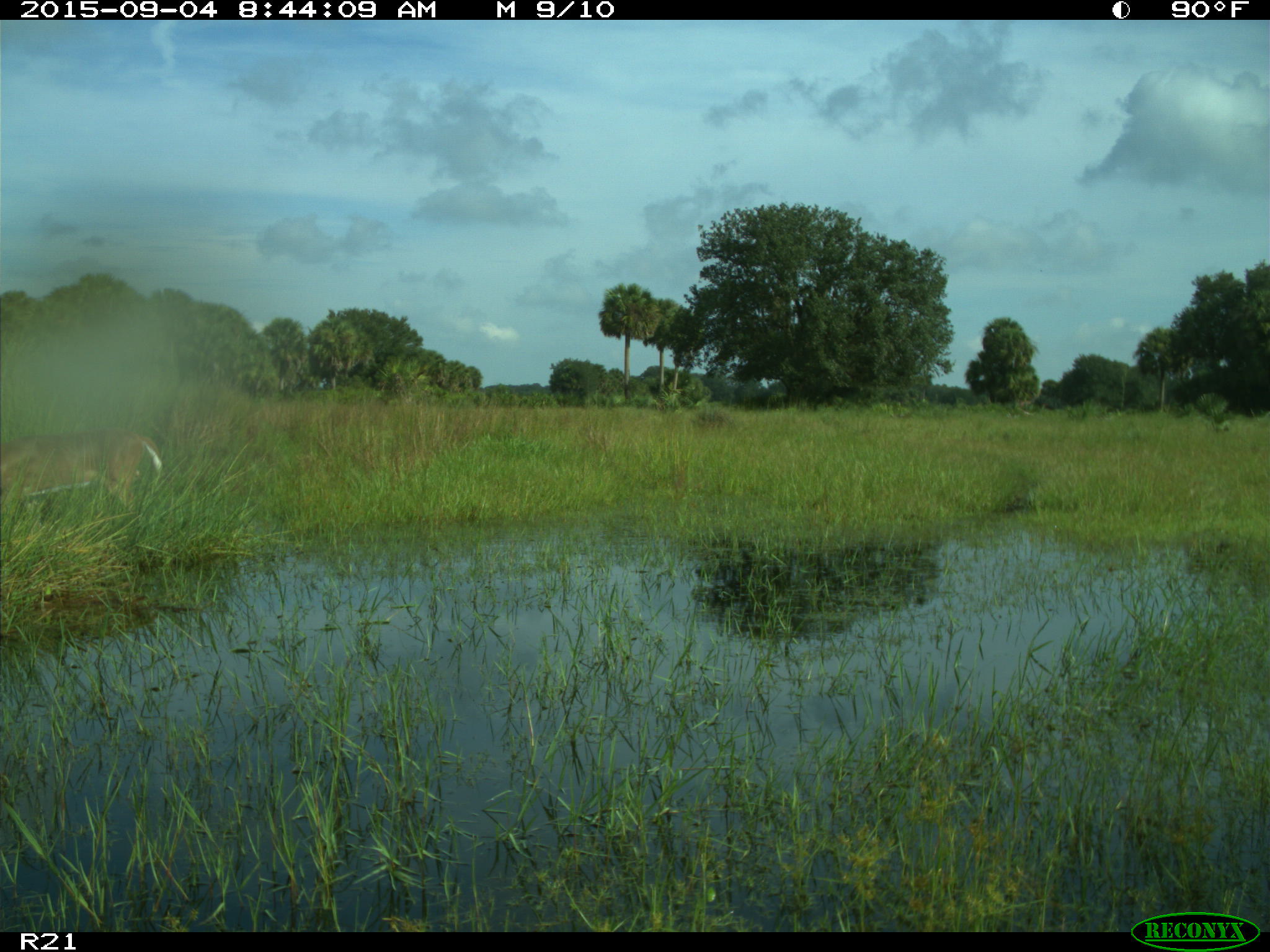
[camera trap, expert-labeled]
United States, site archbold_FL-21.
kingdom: Animalia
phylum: Chordata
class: Mammalia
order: Artiodactyla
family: Cervidae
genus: Odocoileus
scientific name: Odocoileus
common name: deer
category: unidentified deer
Unidentified deer (deer) (Odocoileus).